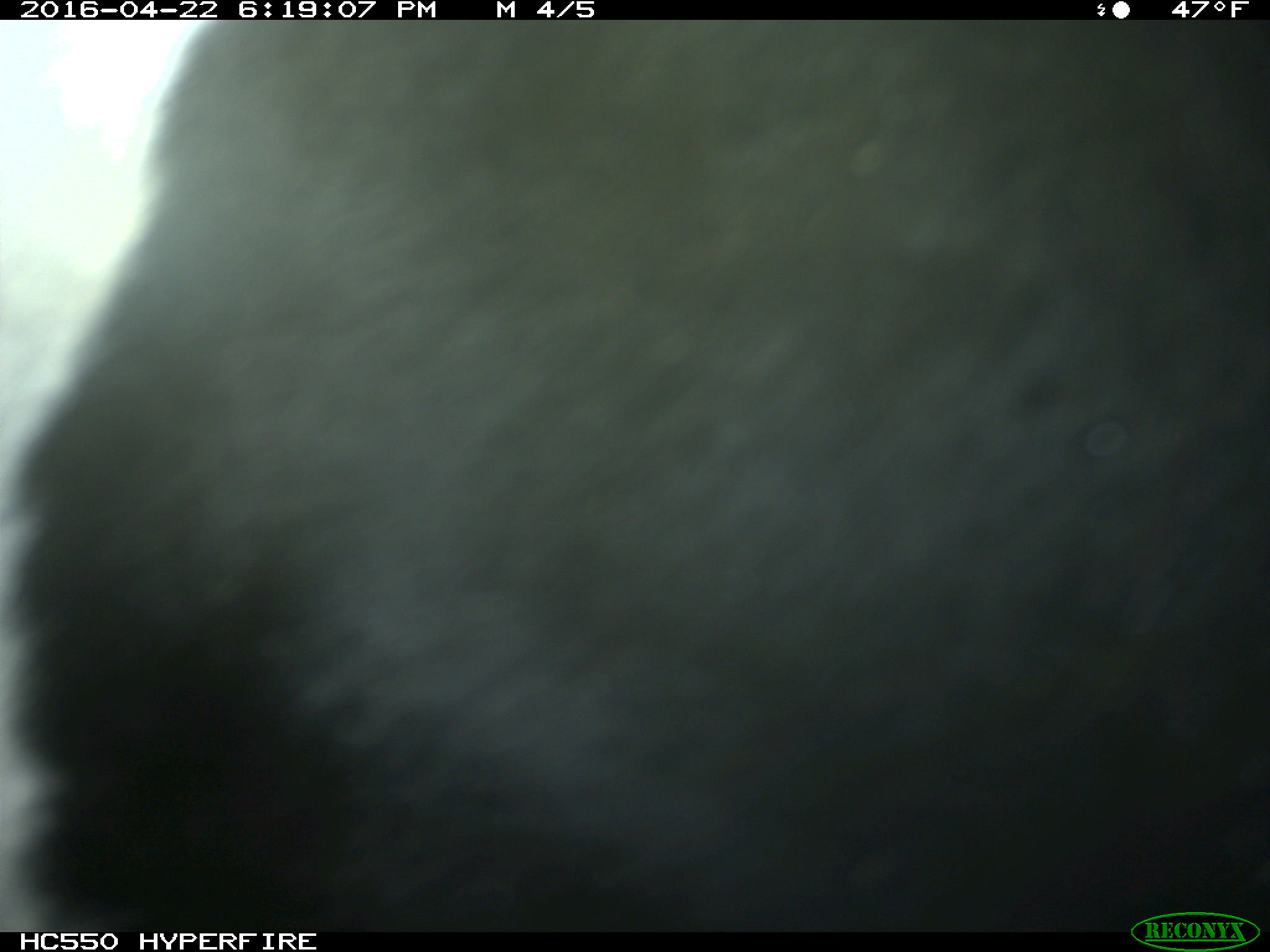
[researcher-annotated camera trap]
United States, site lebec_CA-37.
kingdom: Animalia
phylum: Chordata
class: Mammalia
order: Artiodactyla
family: Bovidae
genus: Bos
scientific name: Bos taurus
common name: domestic cow